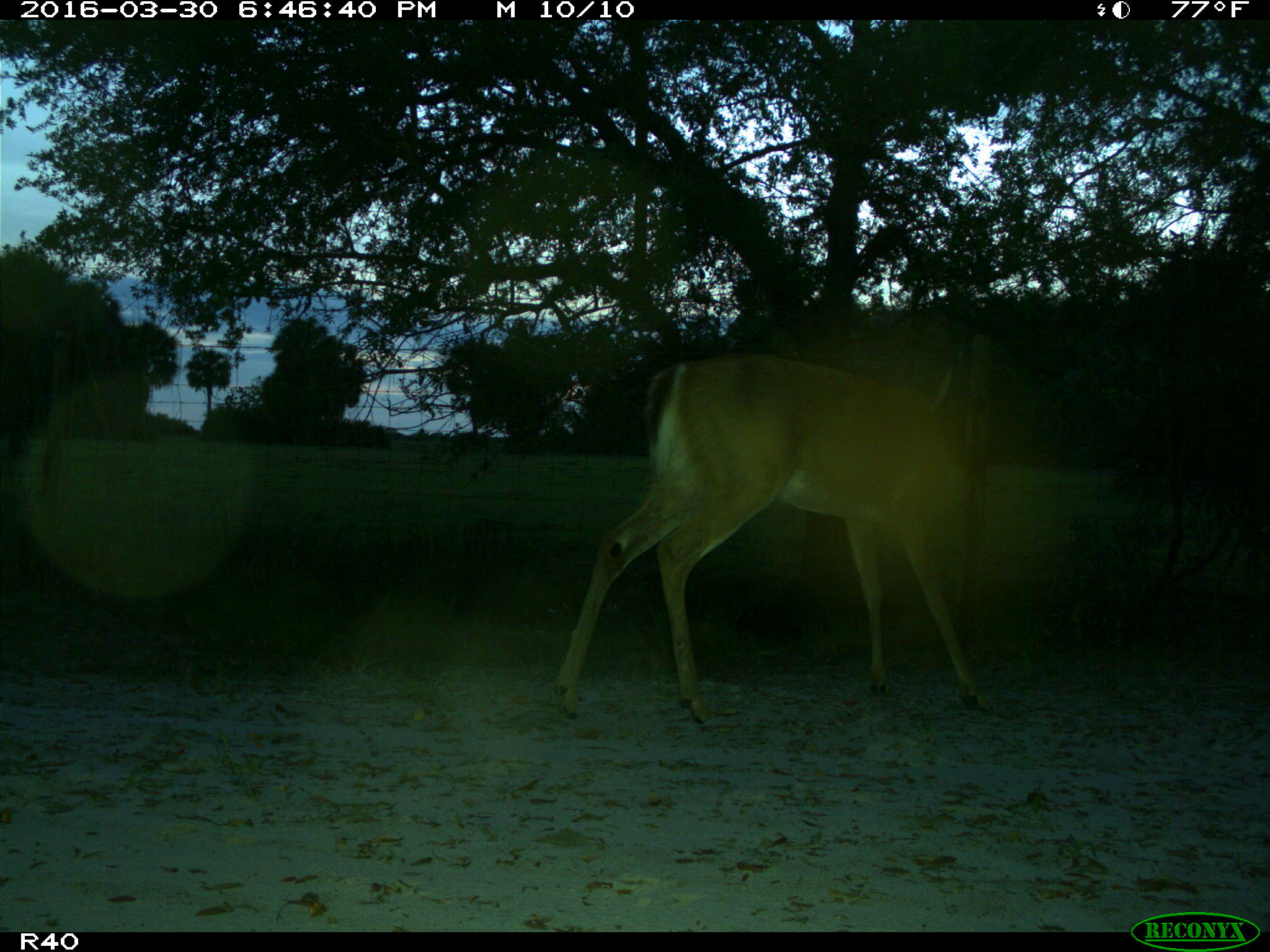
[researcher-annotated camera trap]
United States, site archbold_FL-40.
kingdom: Animalia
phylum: Chordata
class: Mammalia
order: Artiodactyla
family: Cervidae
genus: Odocoileus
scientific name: Odocoileus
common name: deer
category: unidentified deer